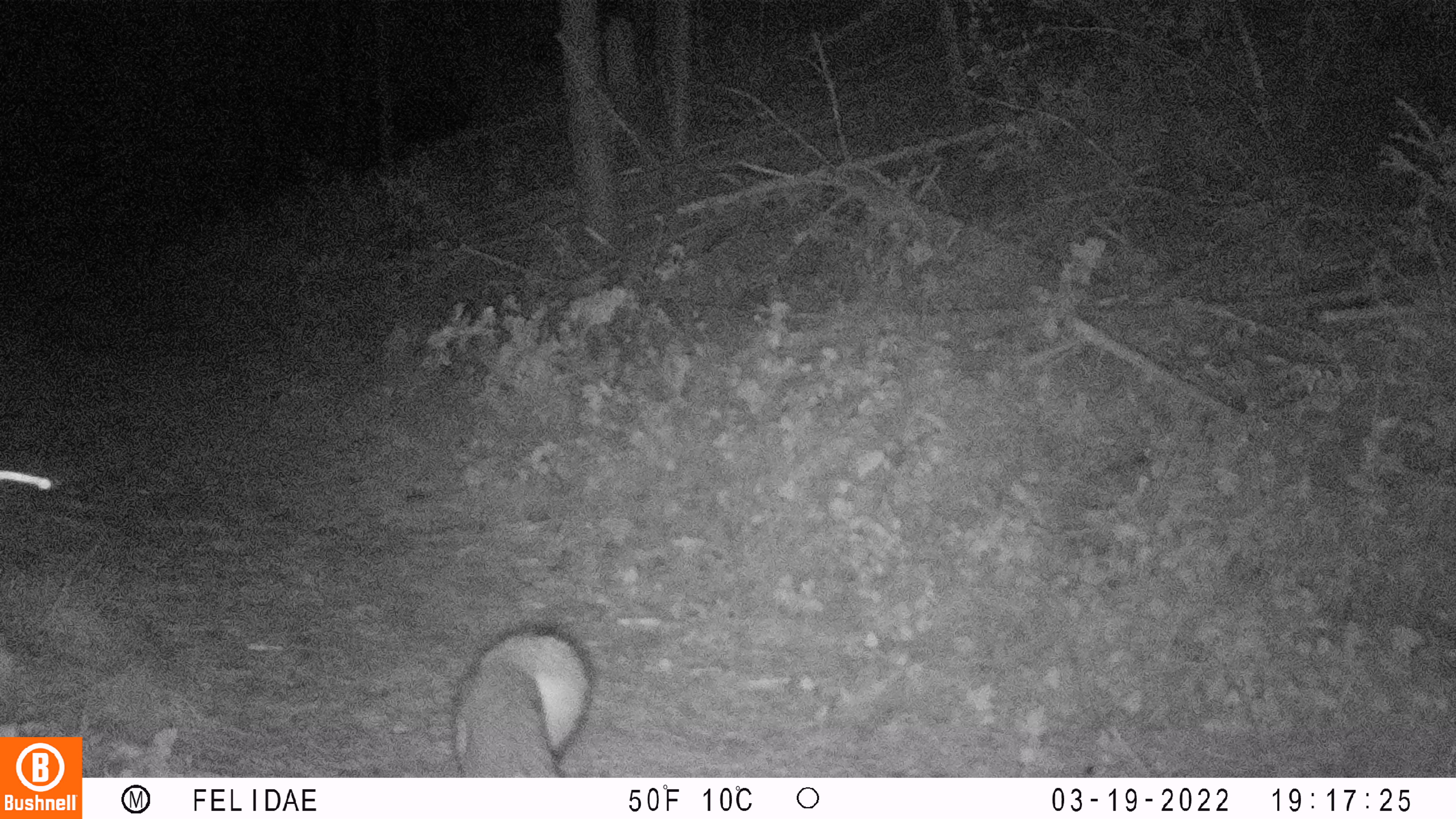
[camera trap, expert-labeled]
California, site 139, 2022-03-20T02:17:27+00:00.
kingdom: Animalia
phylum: Chordata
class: Mammalia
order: Carnivora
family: Canidae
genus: Urocyon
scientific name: Urocyon cinereoargenteus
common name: gray fox